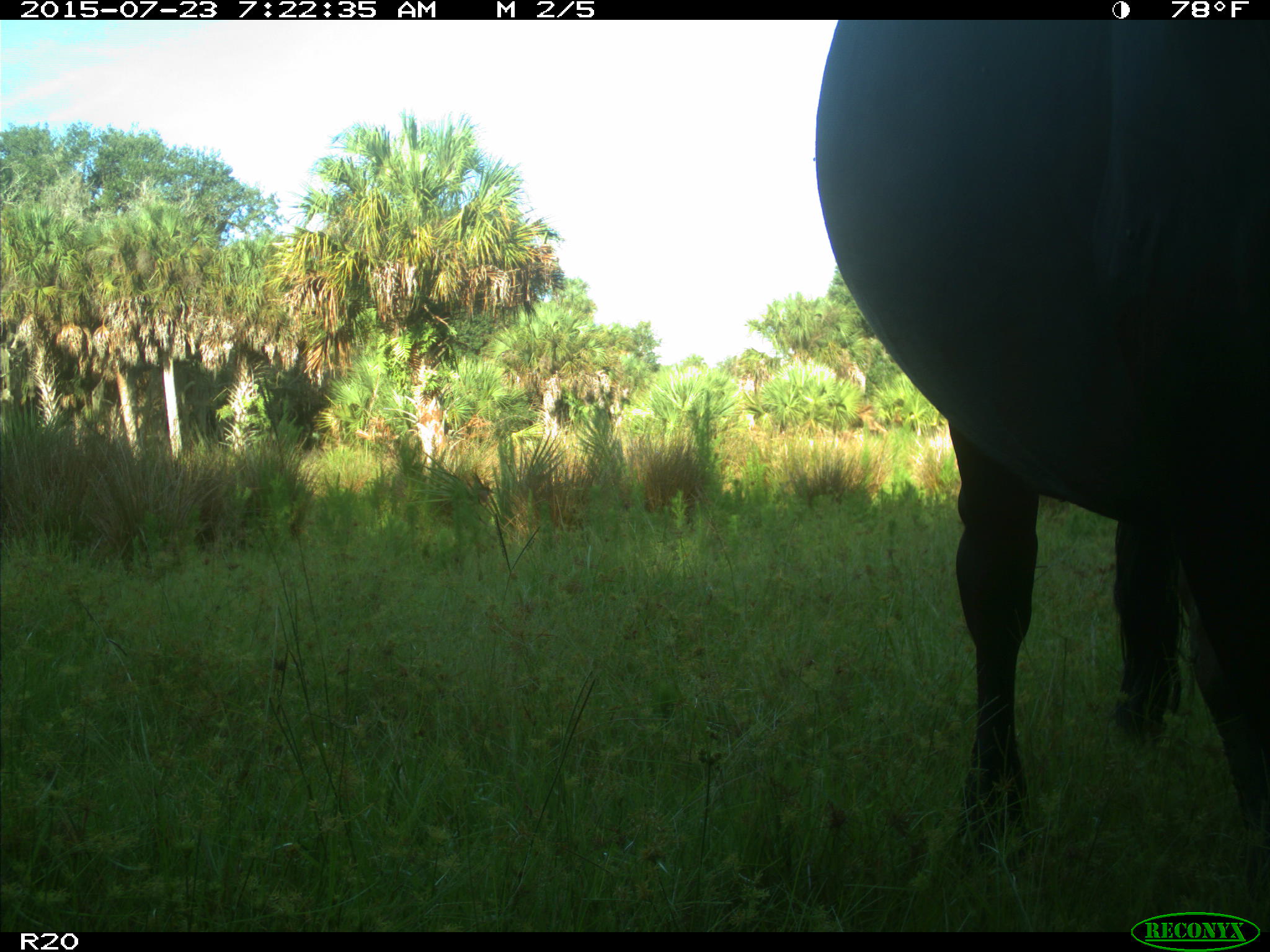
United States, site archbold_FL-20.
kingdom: Animalia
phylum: Chordata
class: Mammalia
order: Artiodactyla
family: Bovidae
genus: Bos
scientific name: Bos taurus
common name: domestic cow